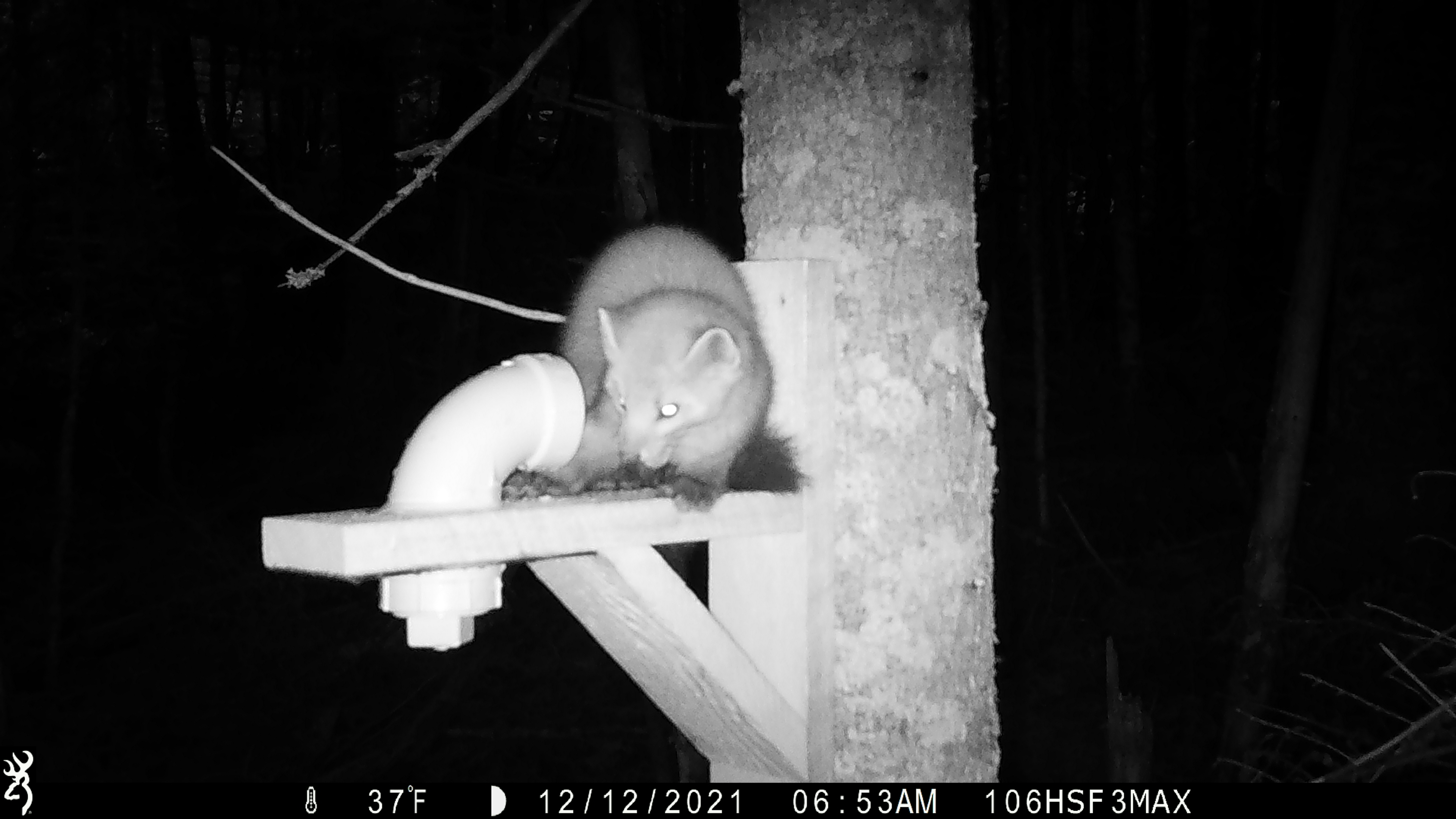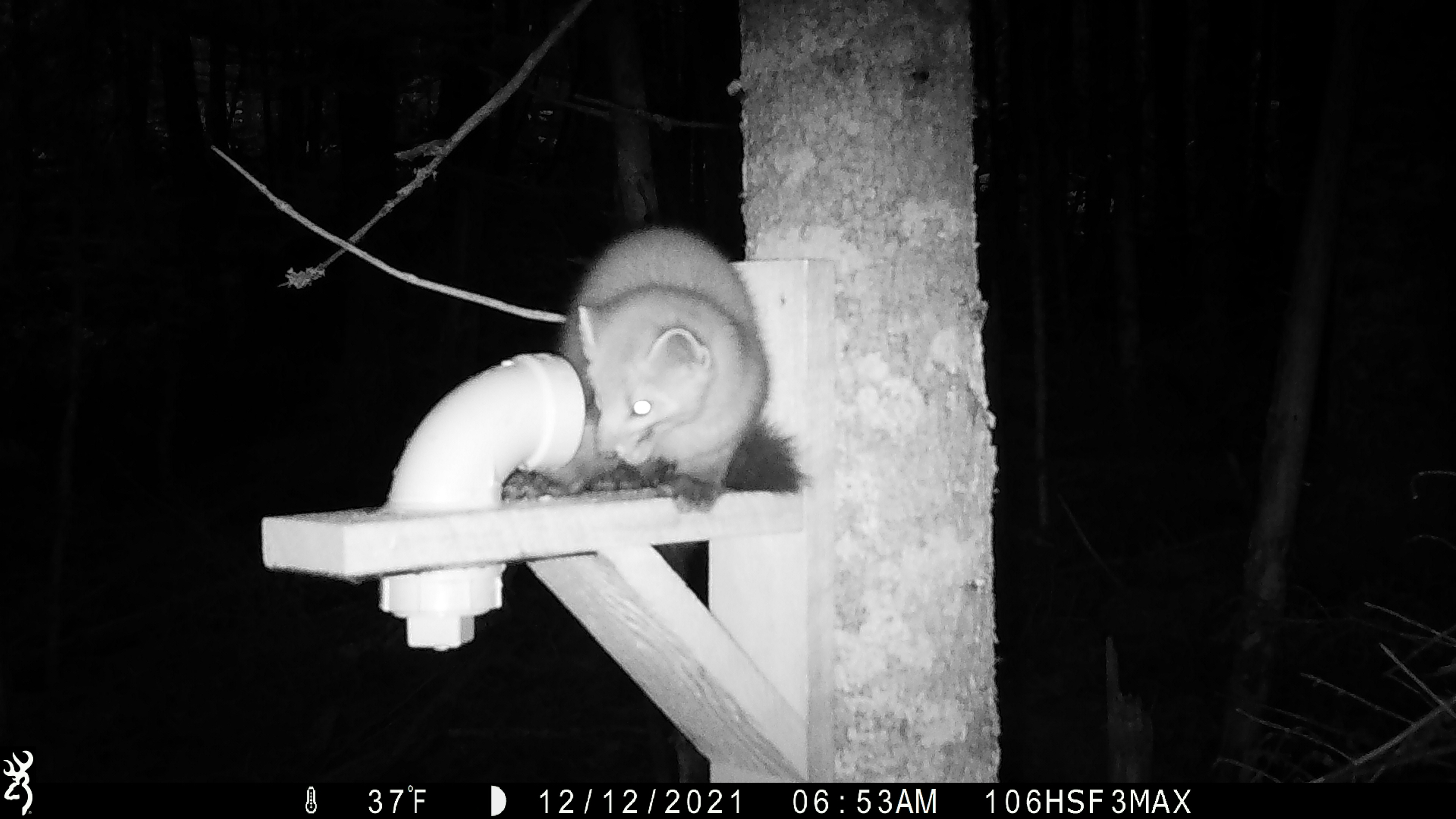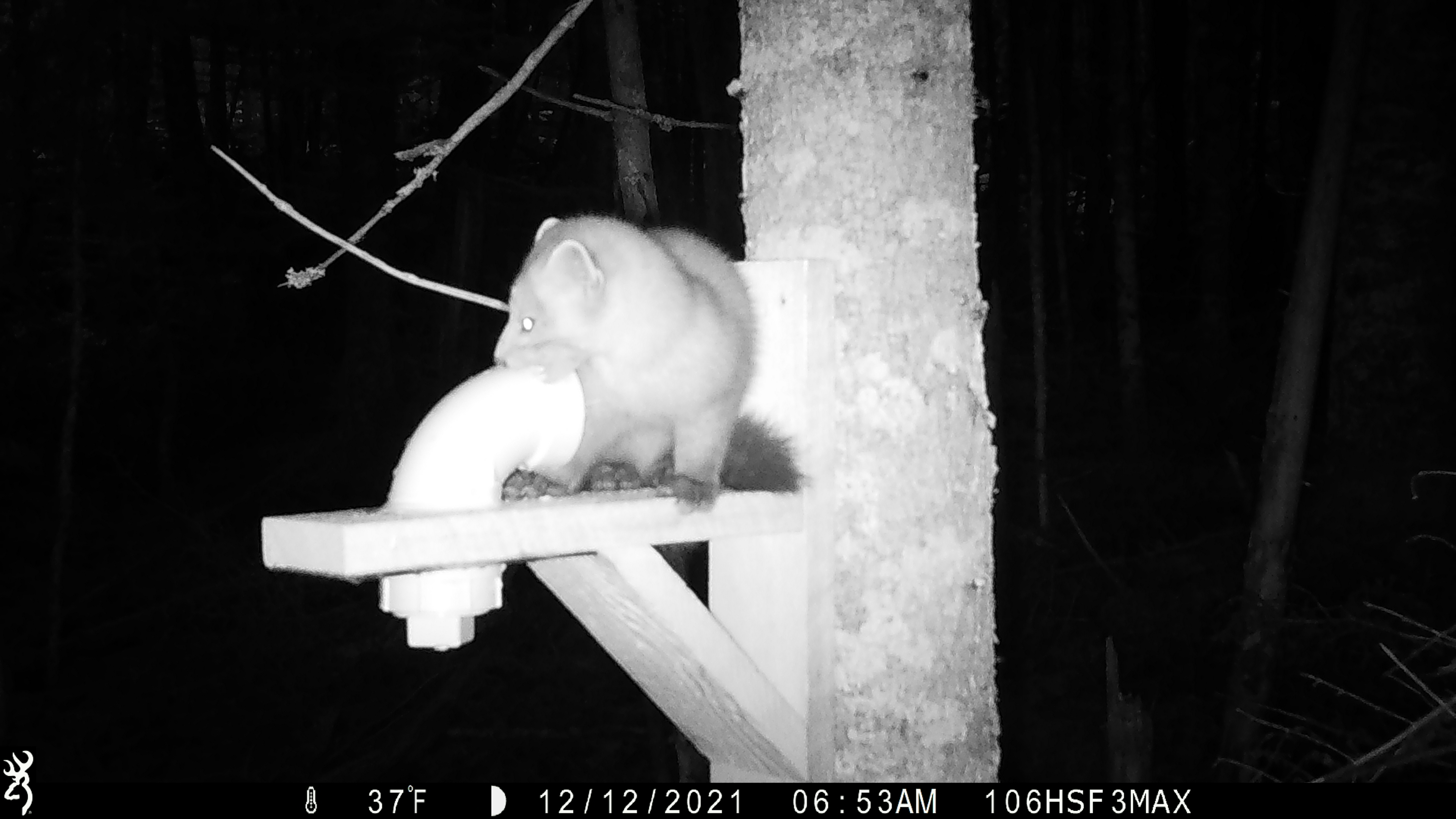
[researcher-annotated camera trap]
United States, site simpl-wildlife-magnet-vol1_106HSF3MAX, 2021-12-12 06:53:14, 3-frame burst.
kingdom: Animalia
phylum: Chordata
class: Mammalia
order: Carnivora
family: Mustelidae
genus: Martes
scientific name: Martes americana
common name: american marten